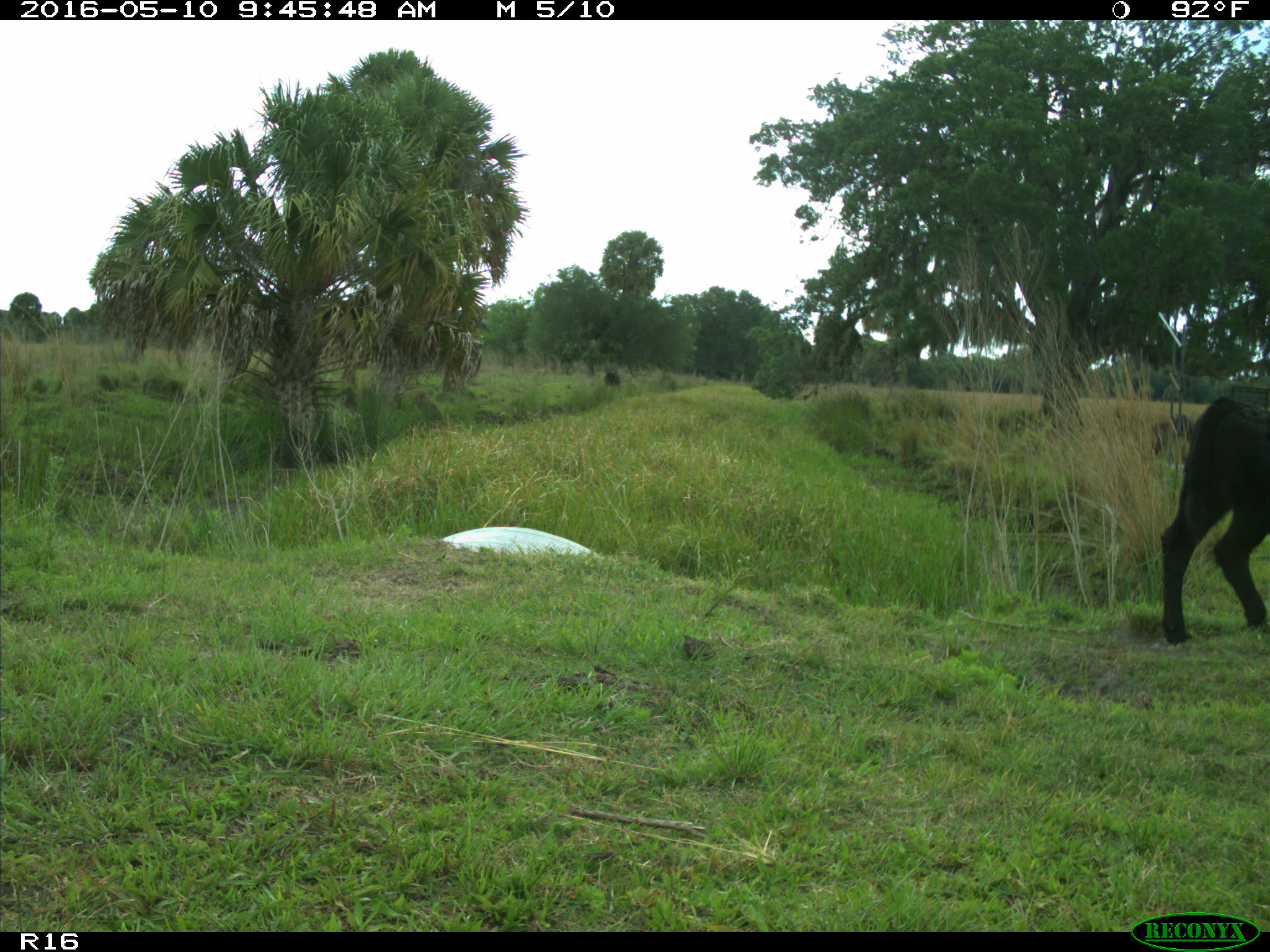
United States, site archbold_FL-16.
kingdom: Animalia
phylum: Chordata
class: Mammalia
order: Artiodactyla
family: Bovidae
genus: Bos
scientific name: Bos taurus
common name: domestic cow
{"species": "Bos taurus (domestic cow)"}